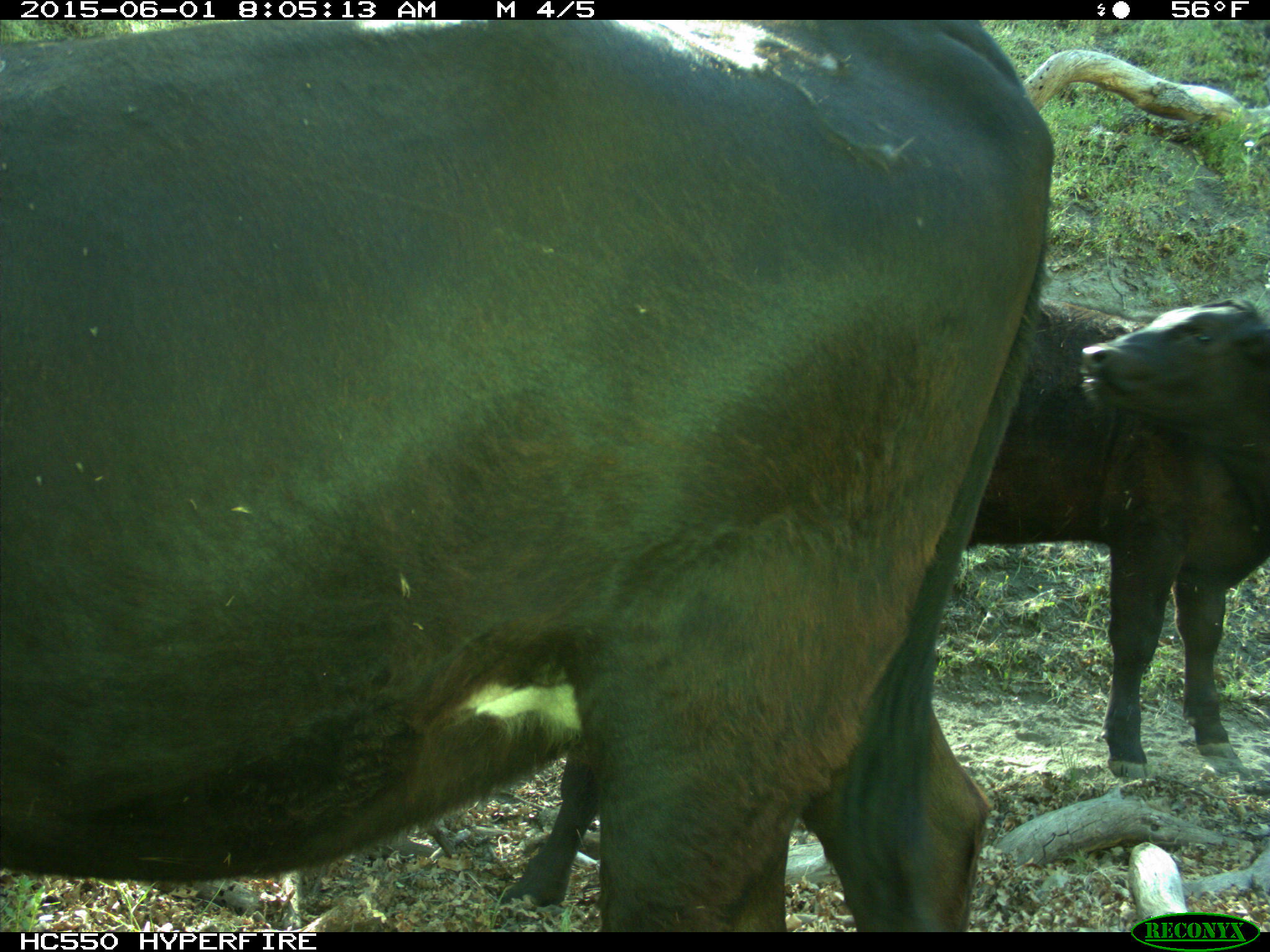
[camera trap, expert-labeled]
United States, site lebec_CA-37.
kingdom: Animalia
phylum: Chordata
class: Mammalia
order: Artiodactyla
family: Bovidae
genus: Bos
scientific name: Bos taurus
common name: domestic cow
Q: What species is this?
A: Bos taurus (domestic cow).